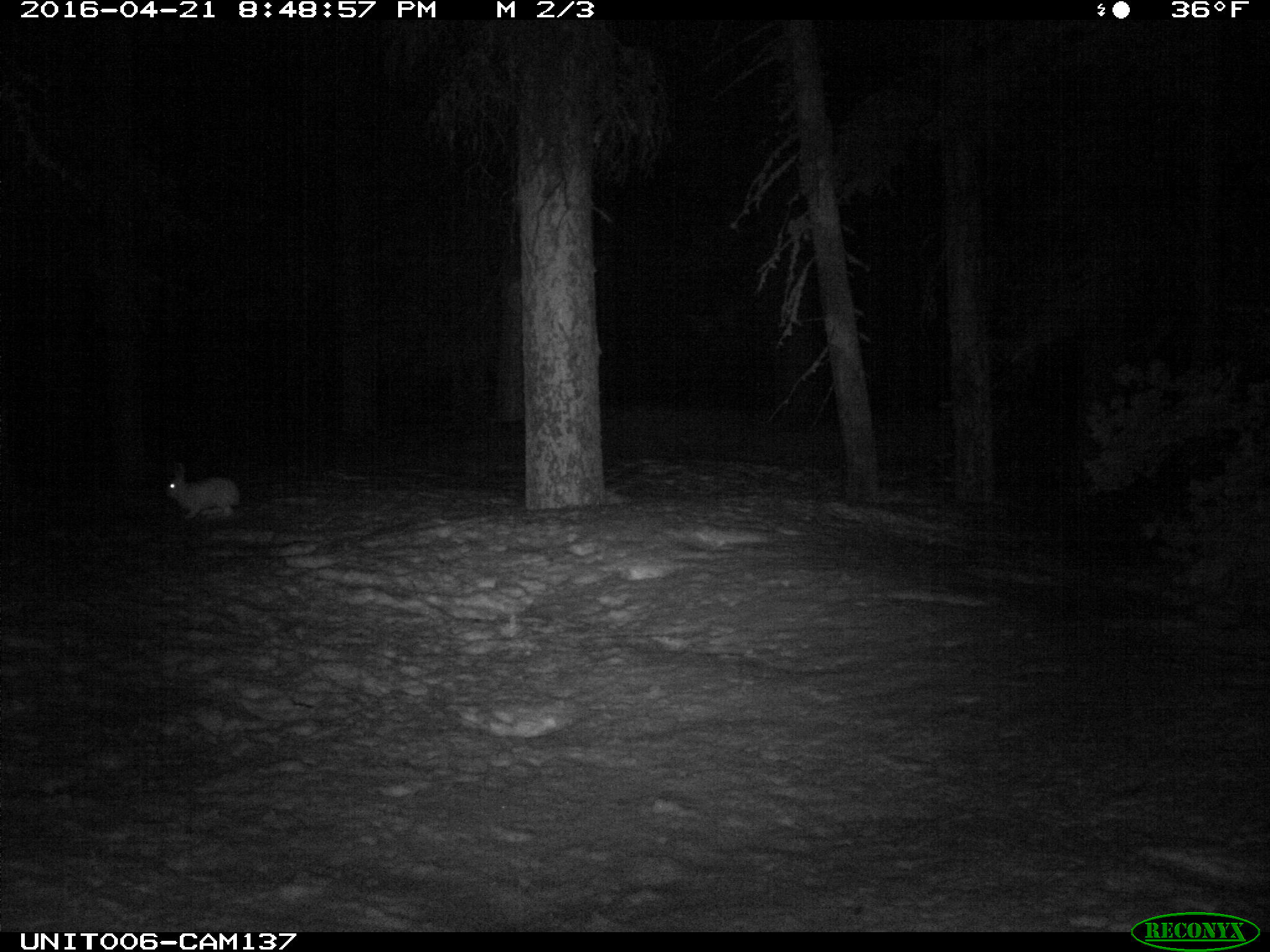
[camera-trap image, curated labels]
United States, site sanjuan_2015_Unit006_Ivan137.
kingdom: Animalia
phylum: Chordata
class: Mammalia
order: Lagomorpha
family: Leporidae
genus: Lepus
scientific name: Lepus americanus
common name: snowshoe hare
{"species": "Lepus americanus (snowshoe hare)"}